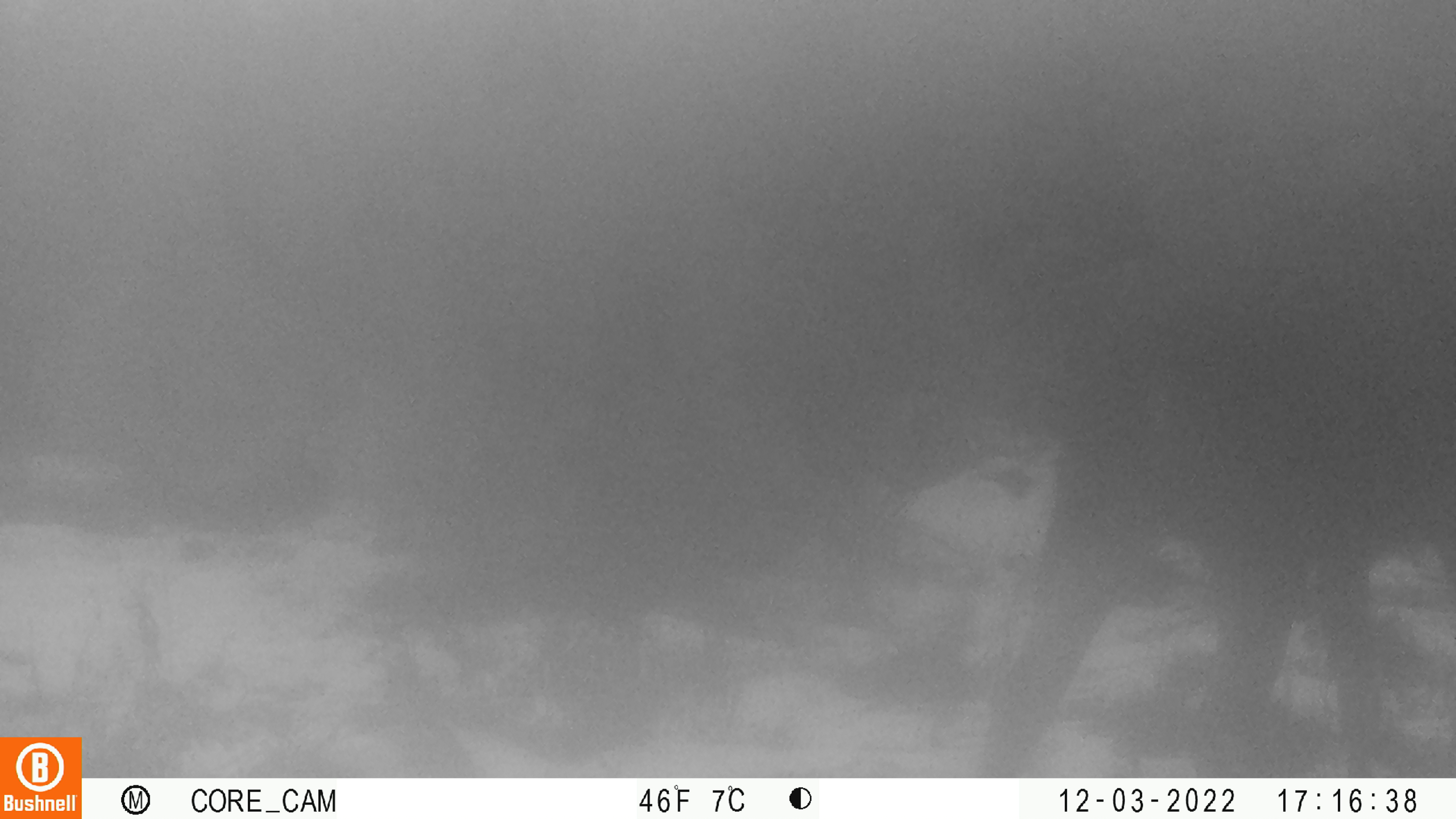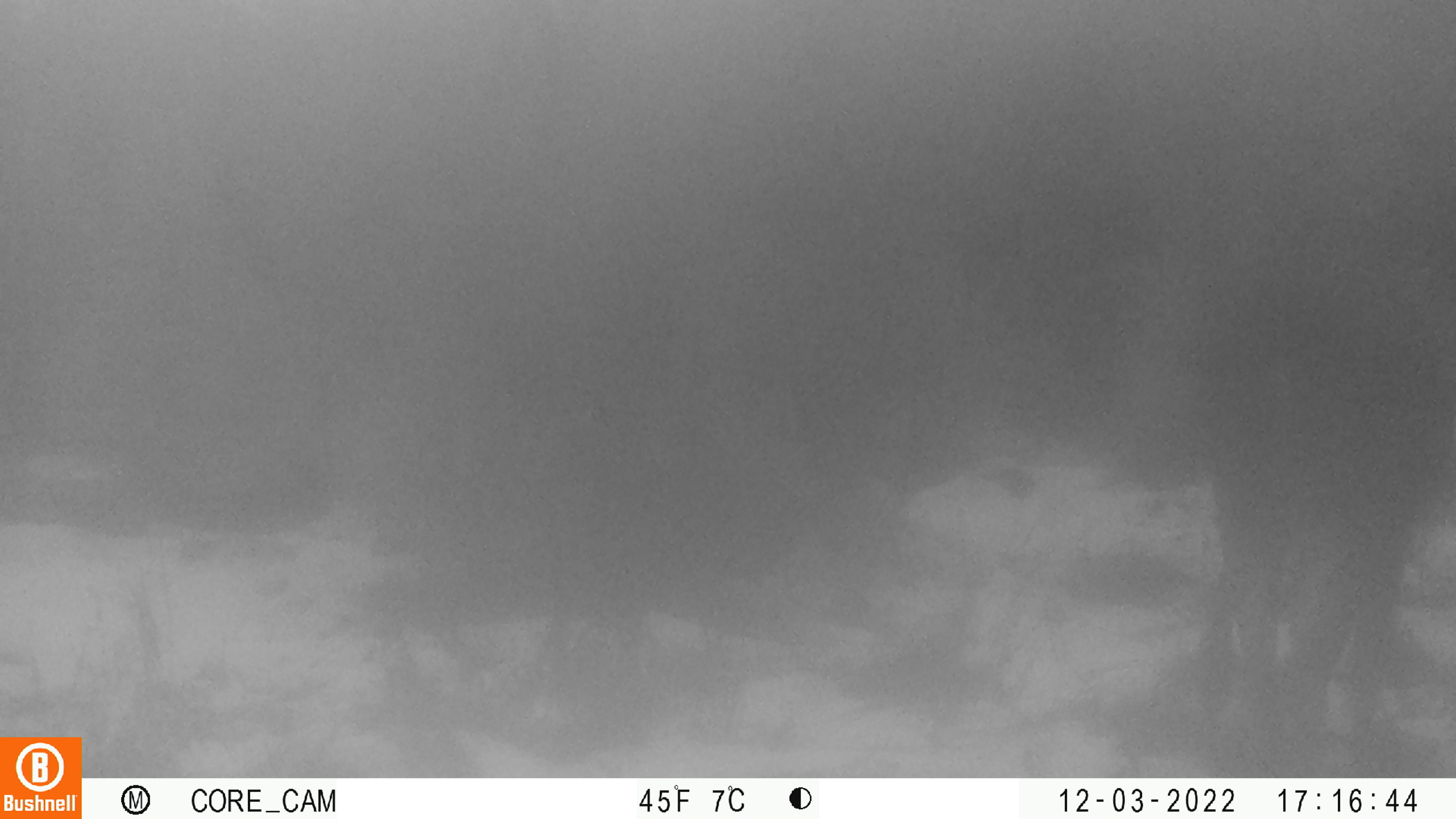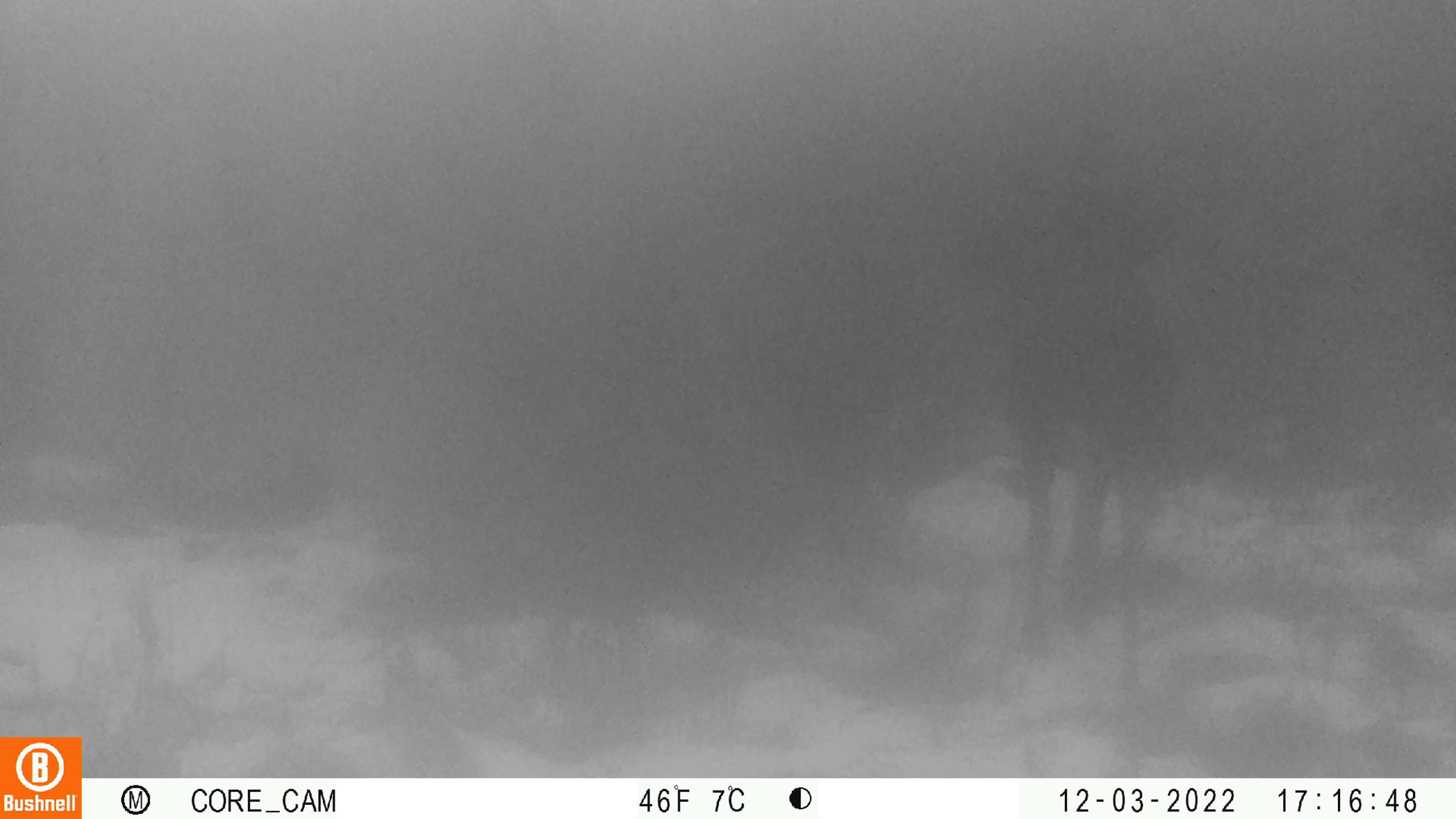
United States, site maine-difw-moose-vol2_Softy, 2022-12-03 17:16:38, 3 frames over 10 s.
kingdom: Animalia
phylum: Chordata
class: Mammalia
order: Artiodactyla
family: Cervidae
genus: Alces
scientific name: Alces alces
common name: moose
Moose (Alces alces).